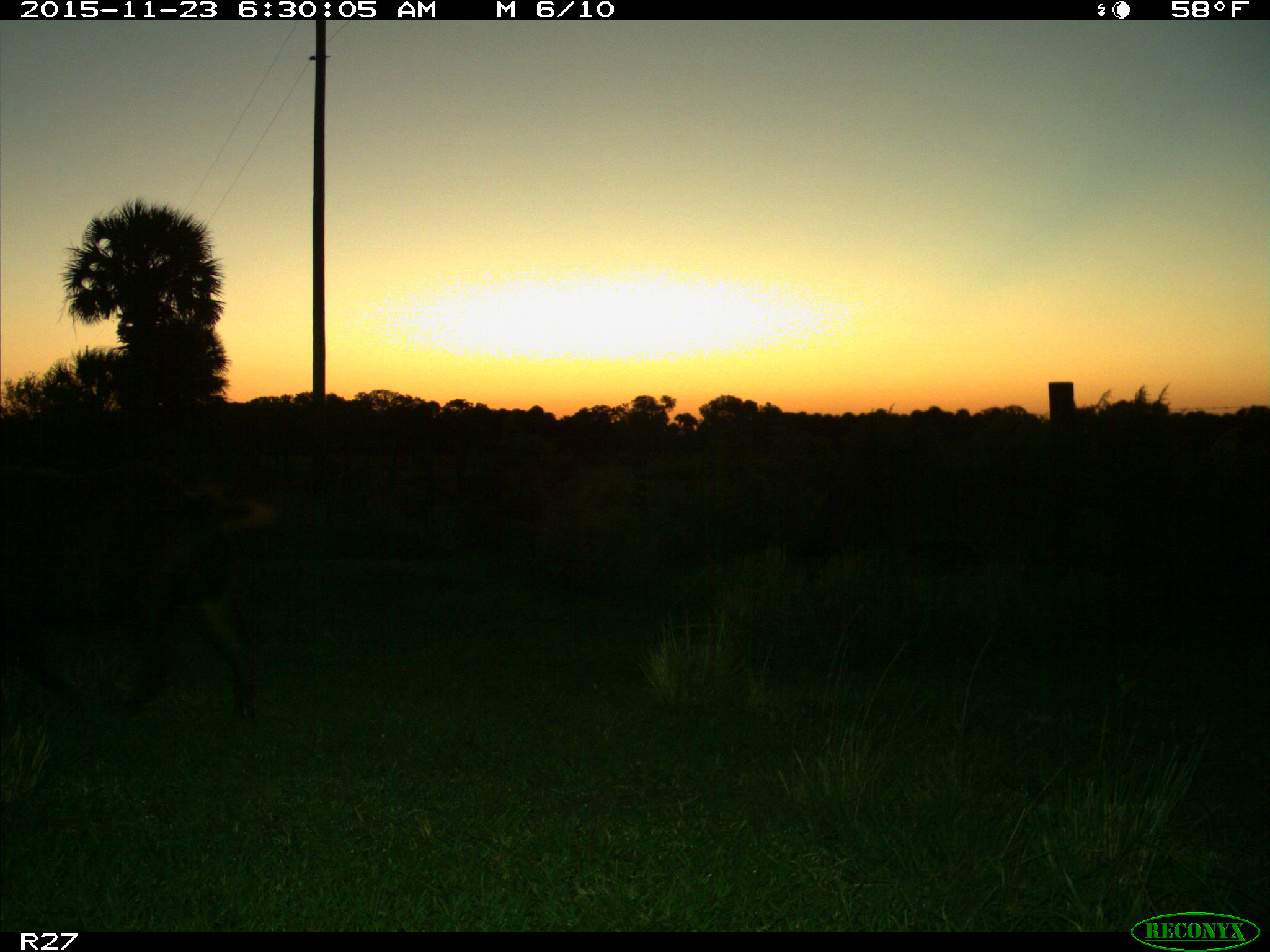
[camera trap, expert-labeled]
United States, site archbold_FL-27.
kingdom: Animalia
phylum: Chordata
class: Mammalia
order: Artiodactyla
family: Suidae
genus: Sus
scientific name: Sus scrofa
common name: wild boar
Sus scrofa (wild boar).